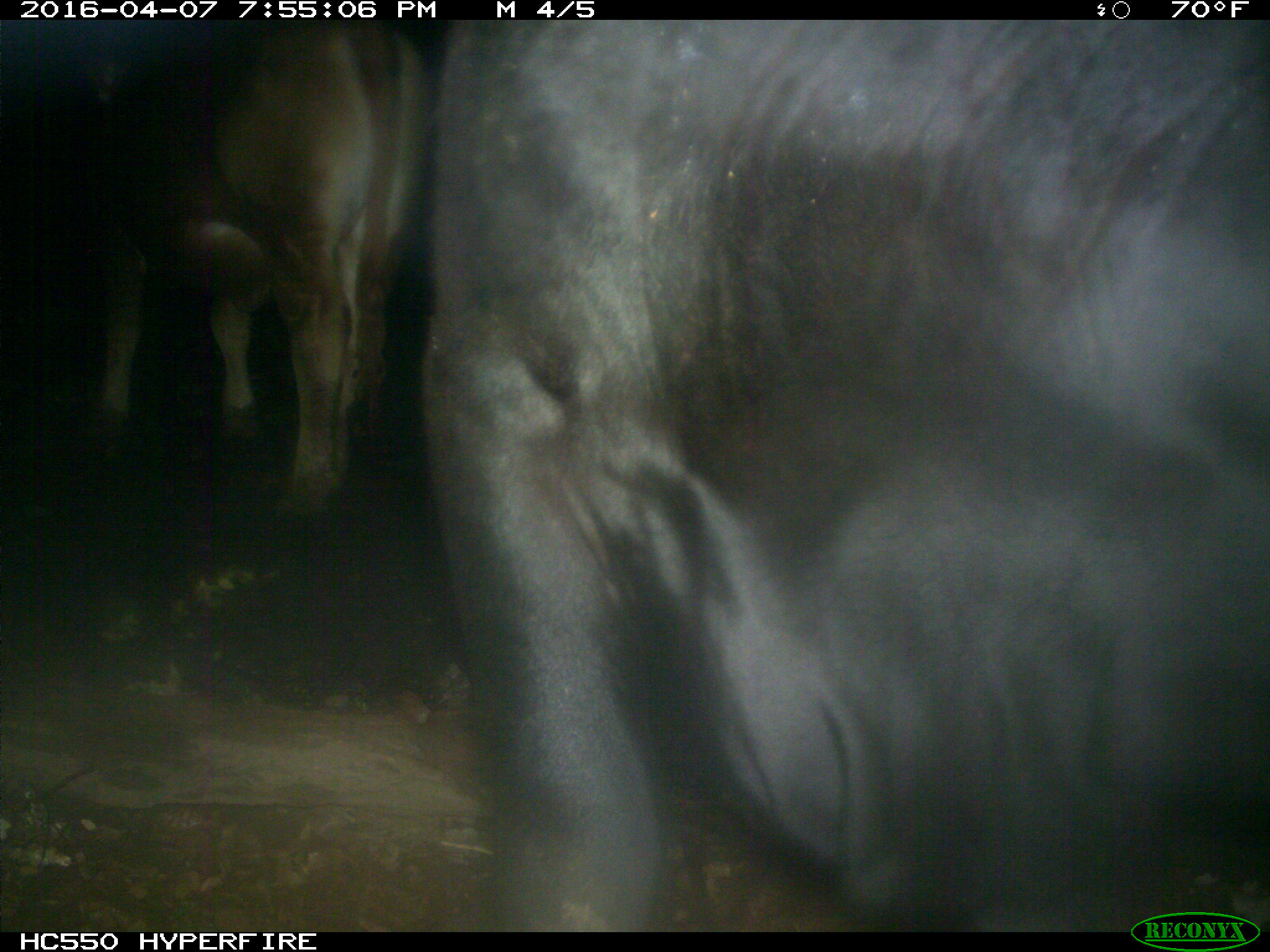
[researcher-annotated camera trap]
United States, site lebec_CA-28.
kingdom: Animalia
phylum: Chordata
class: Mammalia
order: Artiodactyla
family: Bovidae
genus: Bos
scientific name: Bos taurus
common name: domestic cow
Bos taurus (domestic cow).